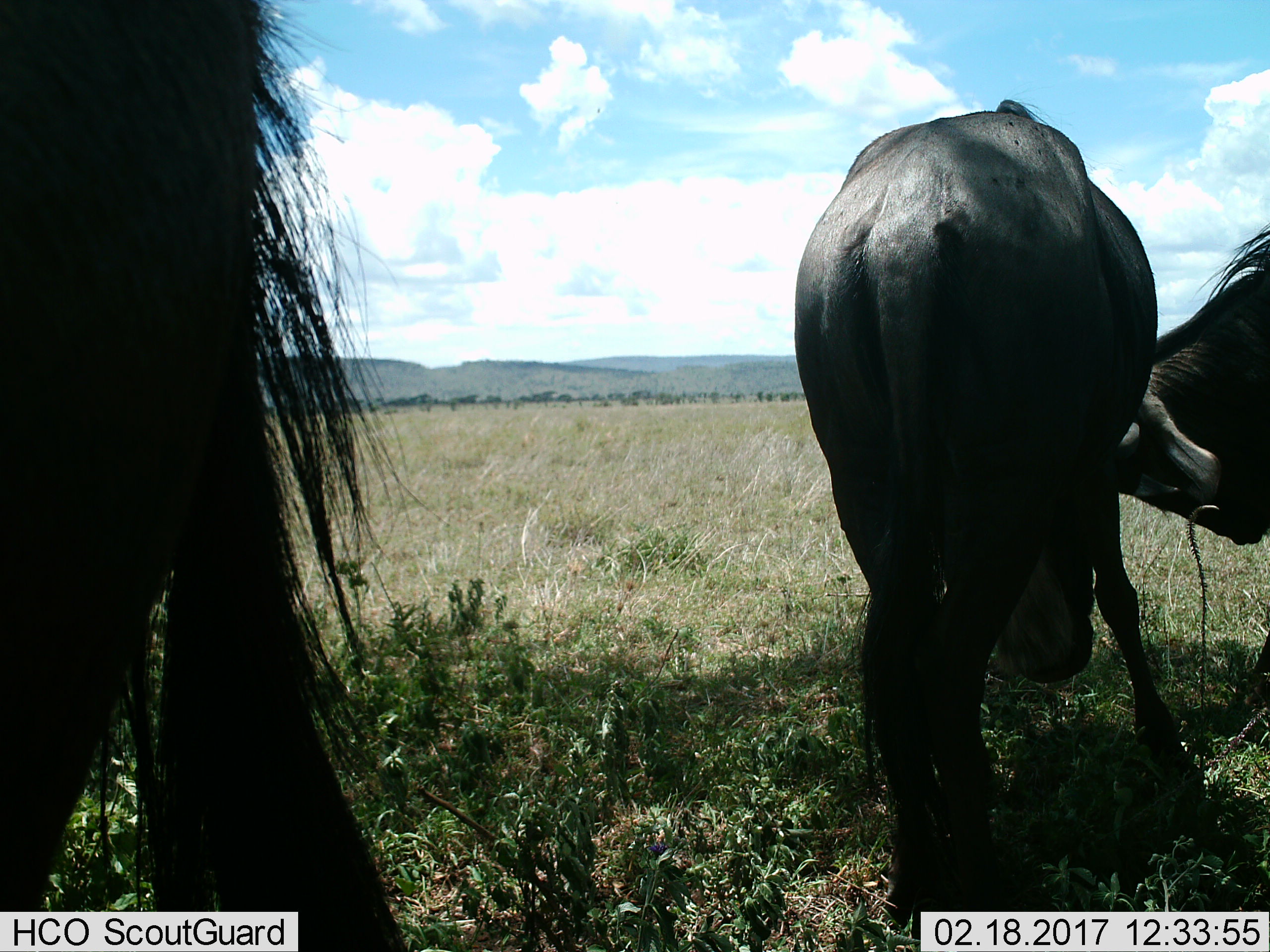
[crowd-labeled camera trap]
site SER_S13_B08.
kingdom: Animalia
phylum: Chordata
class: Mammalia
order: Artiodactyla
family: Bovidae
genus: Connochaetes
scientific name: Connochaetes taurinus taurinus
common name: blue wildebeest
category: wildebeestblue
Wildebeestblue (blue wildebeest) (Connochaetes taurinus taurinus), count 3. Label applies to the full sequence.